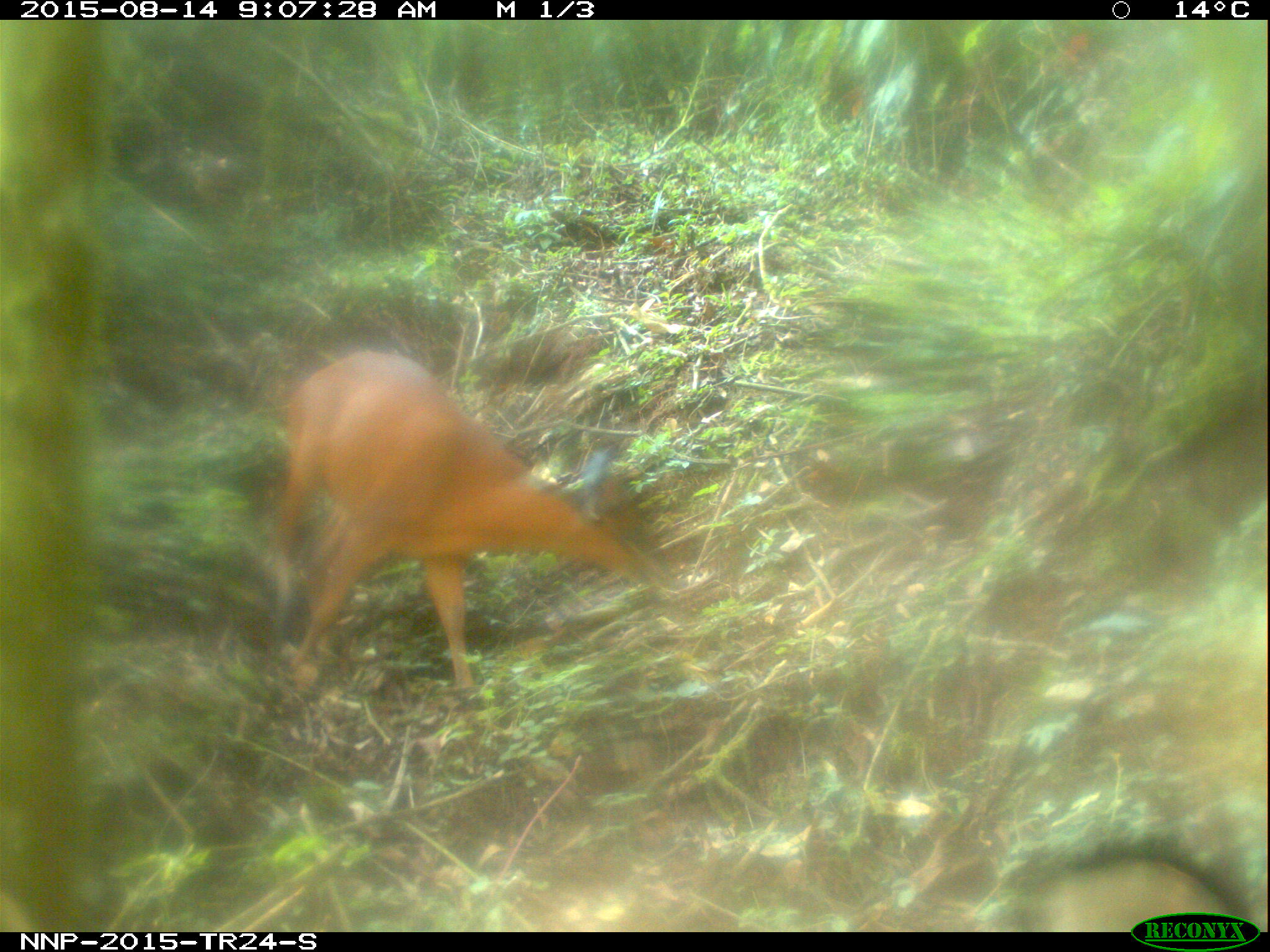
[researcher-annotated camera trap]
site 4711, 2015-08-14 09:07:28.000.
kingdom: Animalia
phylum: Chordata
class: Mammalia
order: Artiodactyla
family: Bovidae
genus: Cephalophus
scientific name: Cephalophus nigrifrons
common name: black-fronted duiker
Cephalophus nigrifrons (black-fronted duiker), count 1.